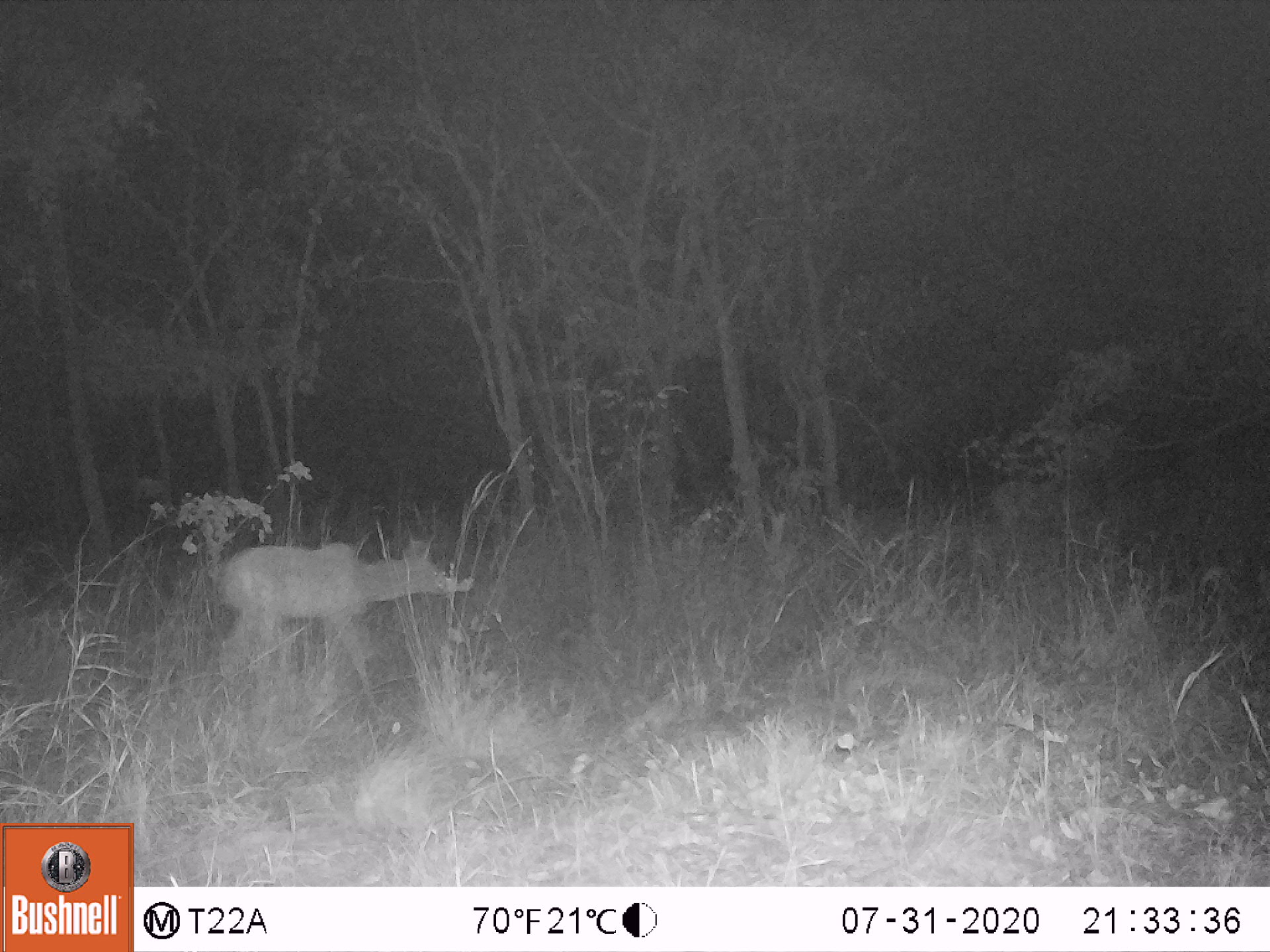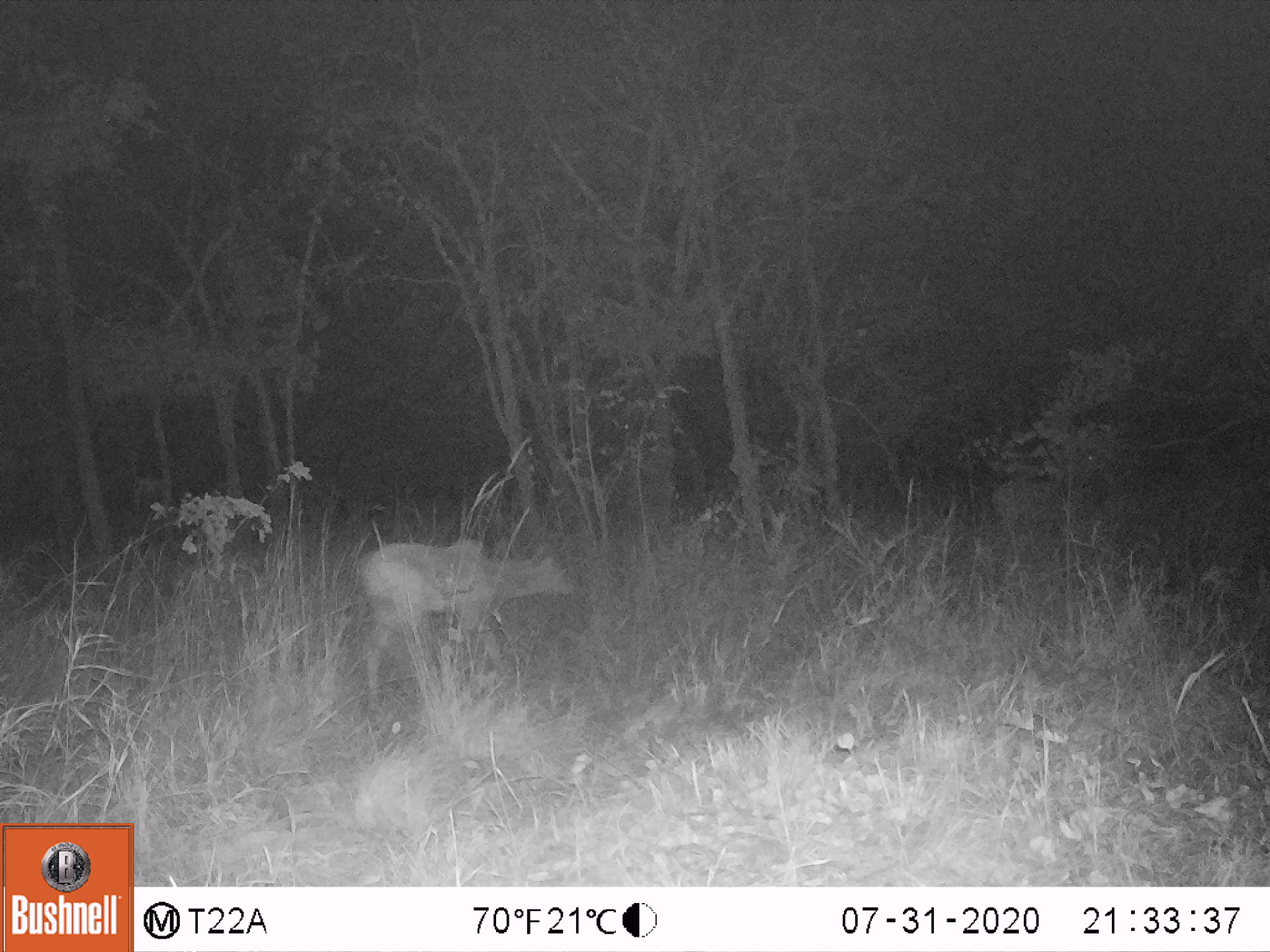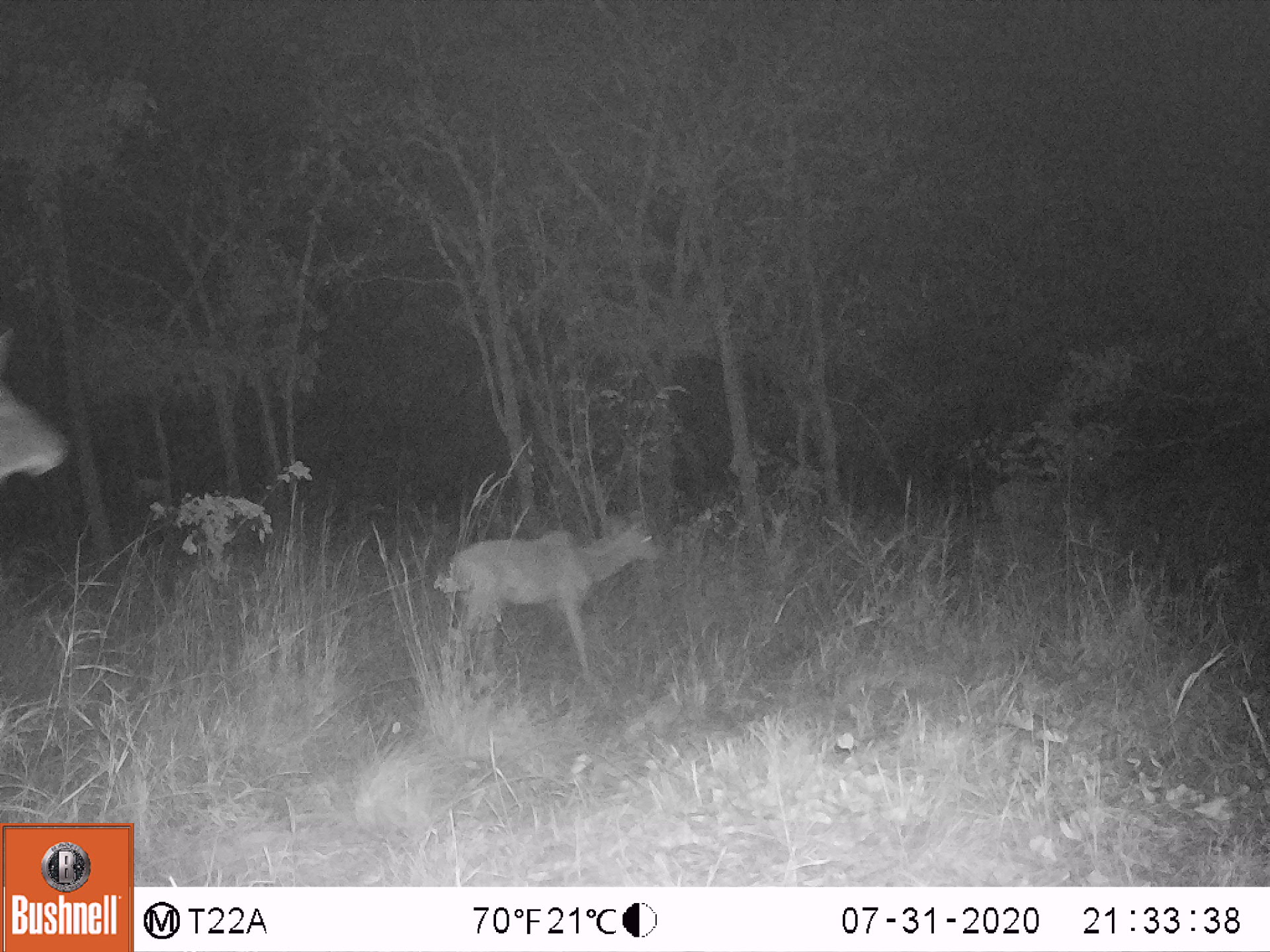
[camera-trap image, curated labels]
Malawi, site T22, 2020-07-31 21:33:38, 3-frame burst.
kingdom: Animalia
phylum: Chordata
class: Mammalia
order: Artiodactyla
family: Bovidae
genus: Tragelaphus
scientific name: Tragelaphus strepsiceros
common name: greater kudu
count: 1